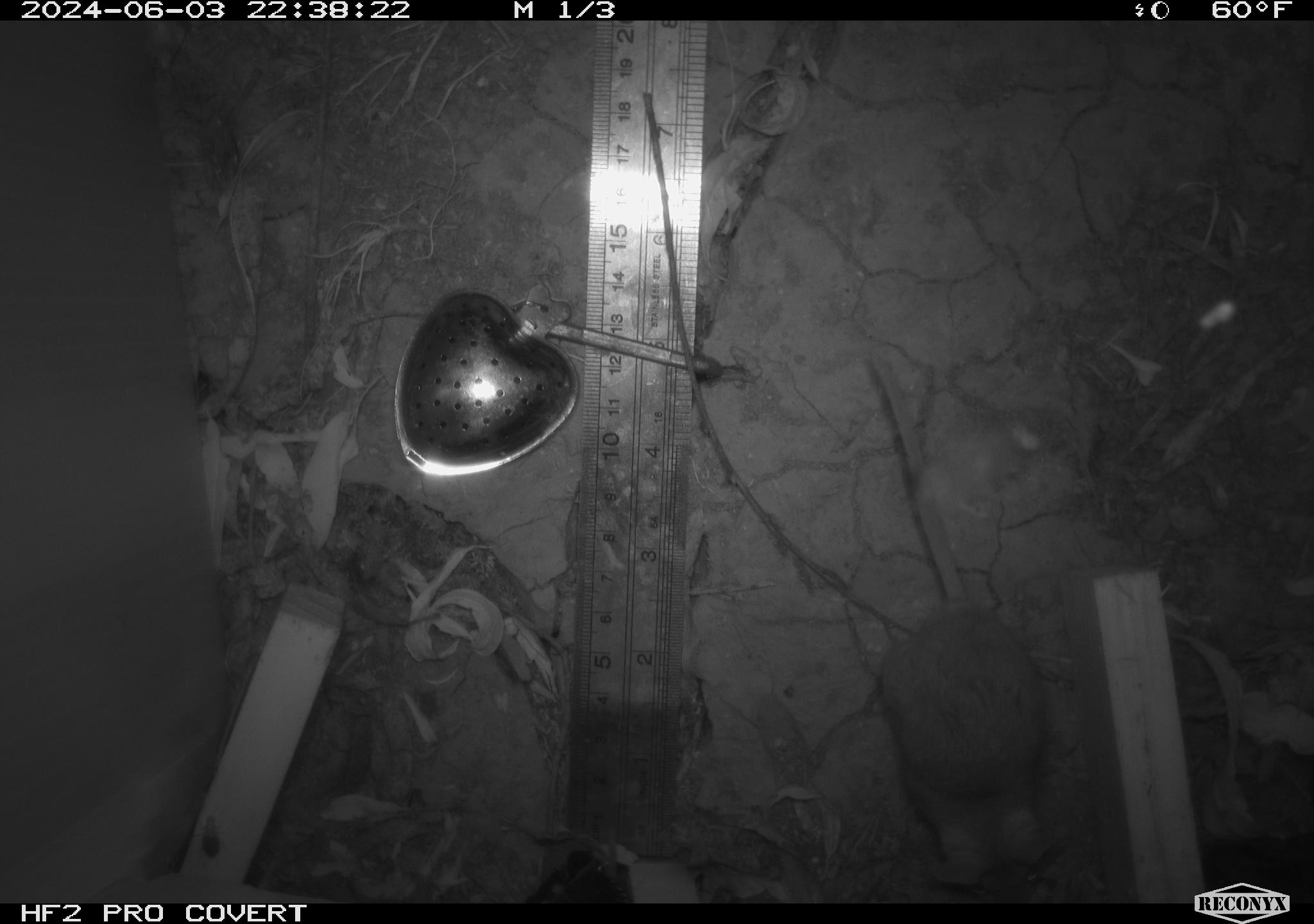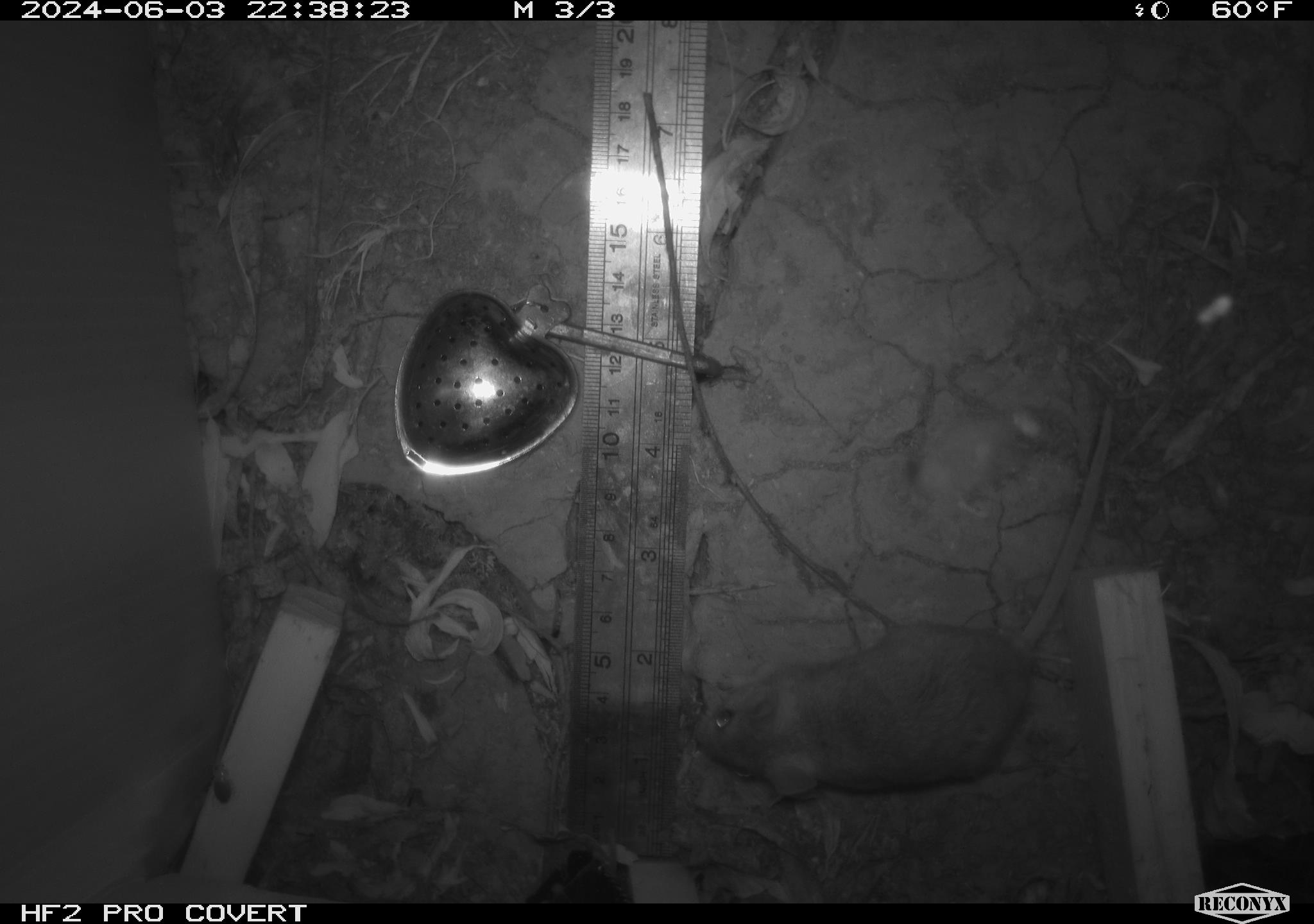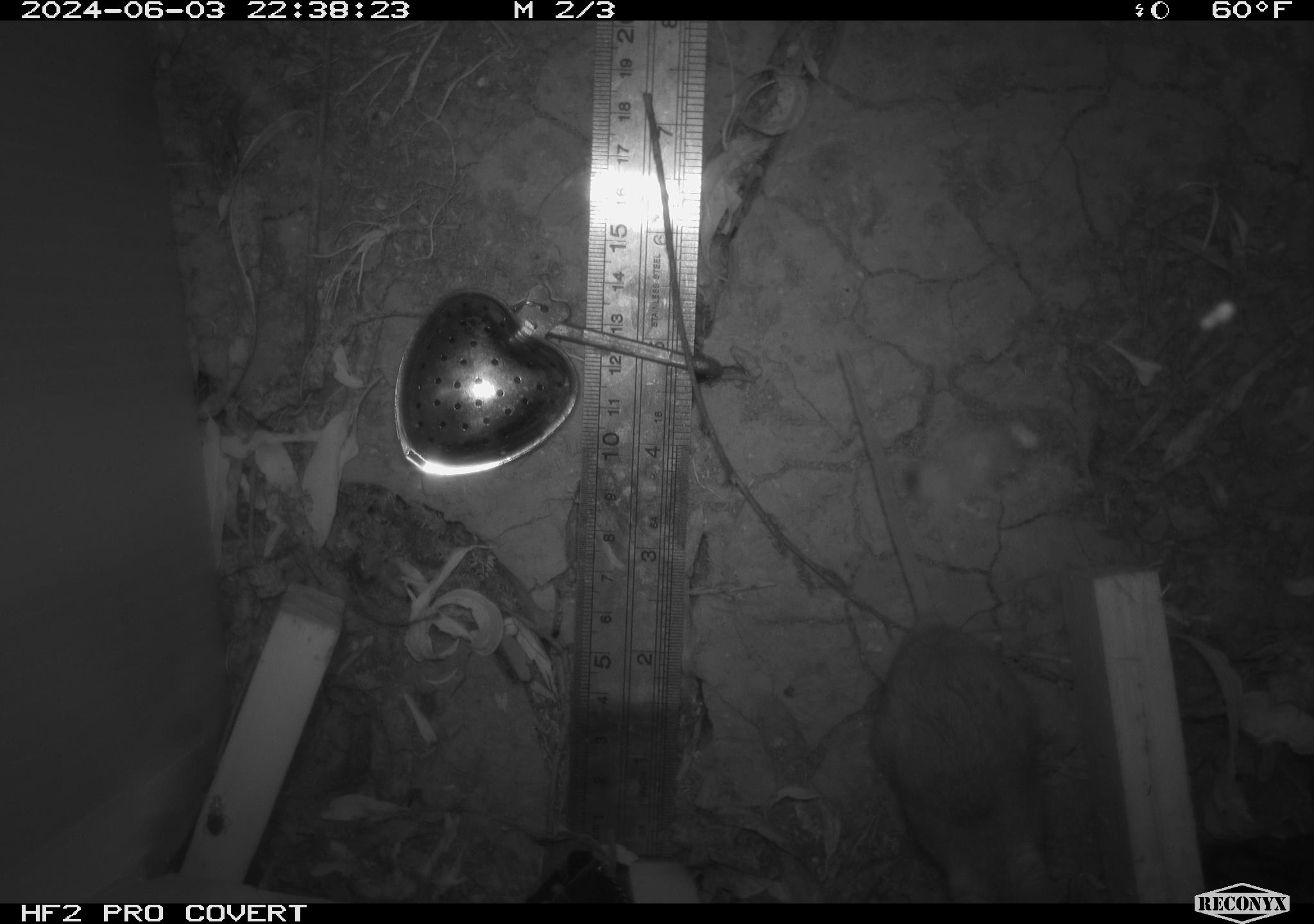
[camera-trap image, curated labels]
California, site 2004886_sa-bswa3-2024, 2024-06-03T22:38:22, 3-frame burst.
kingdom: Animalia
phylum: Chordata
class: Mammalia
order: Rodentia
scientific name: Rodentia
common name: mouse species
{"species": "mouse species (Rodentia)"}